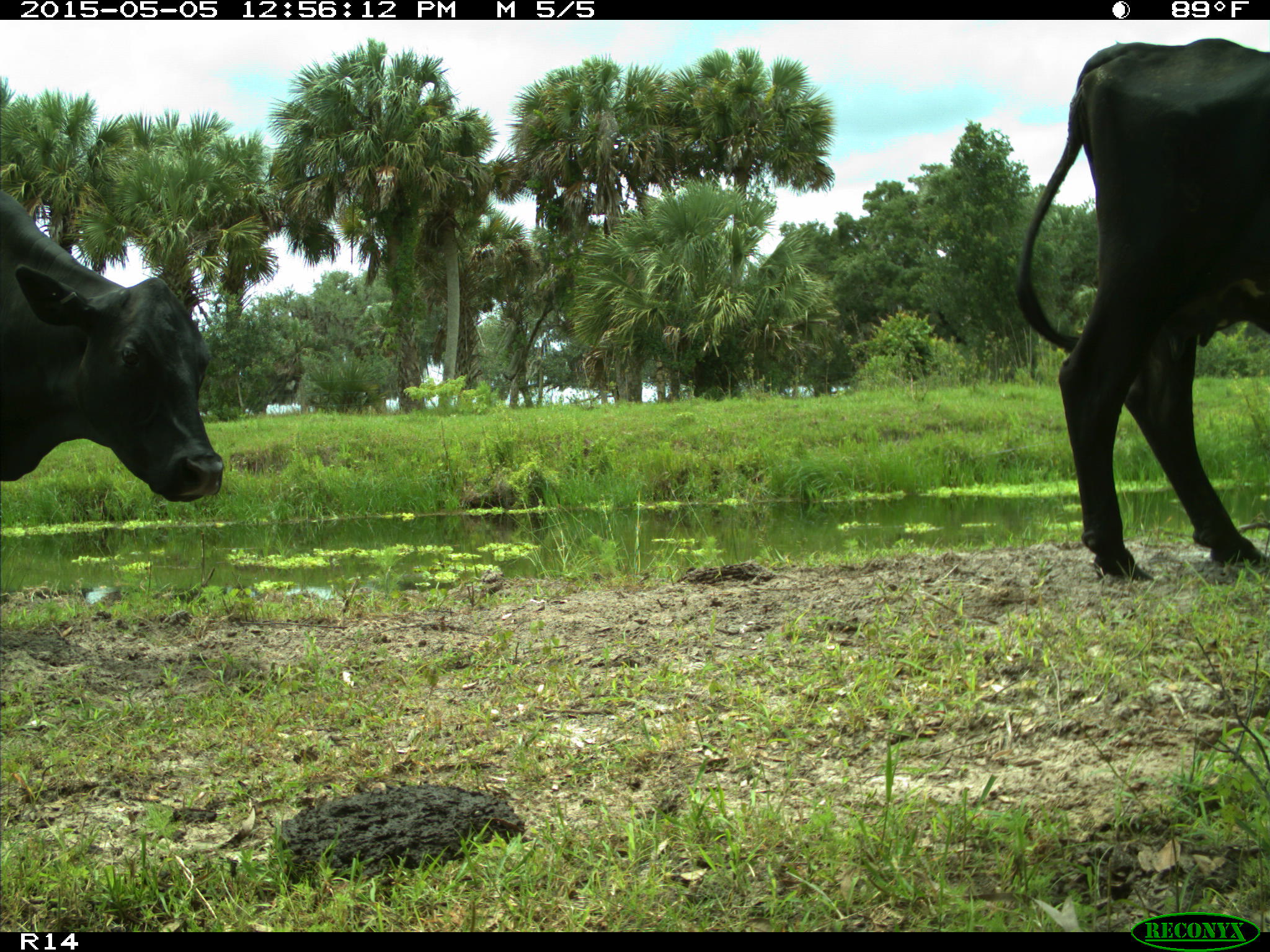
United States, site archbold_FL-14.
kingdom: Animalia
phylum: Chordata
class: Mammalia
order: Artiodactyla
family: Bovidae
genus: Bos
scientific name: Bos taurus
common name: domestic cow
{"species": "Bos taurus (domestic cow)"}